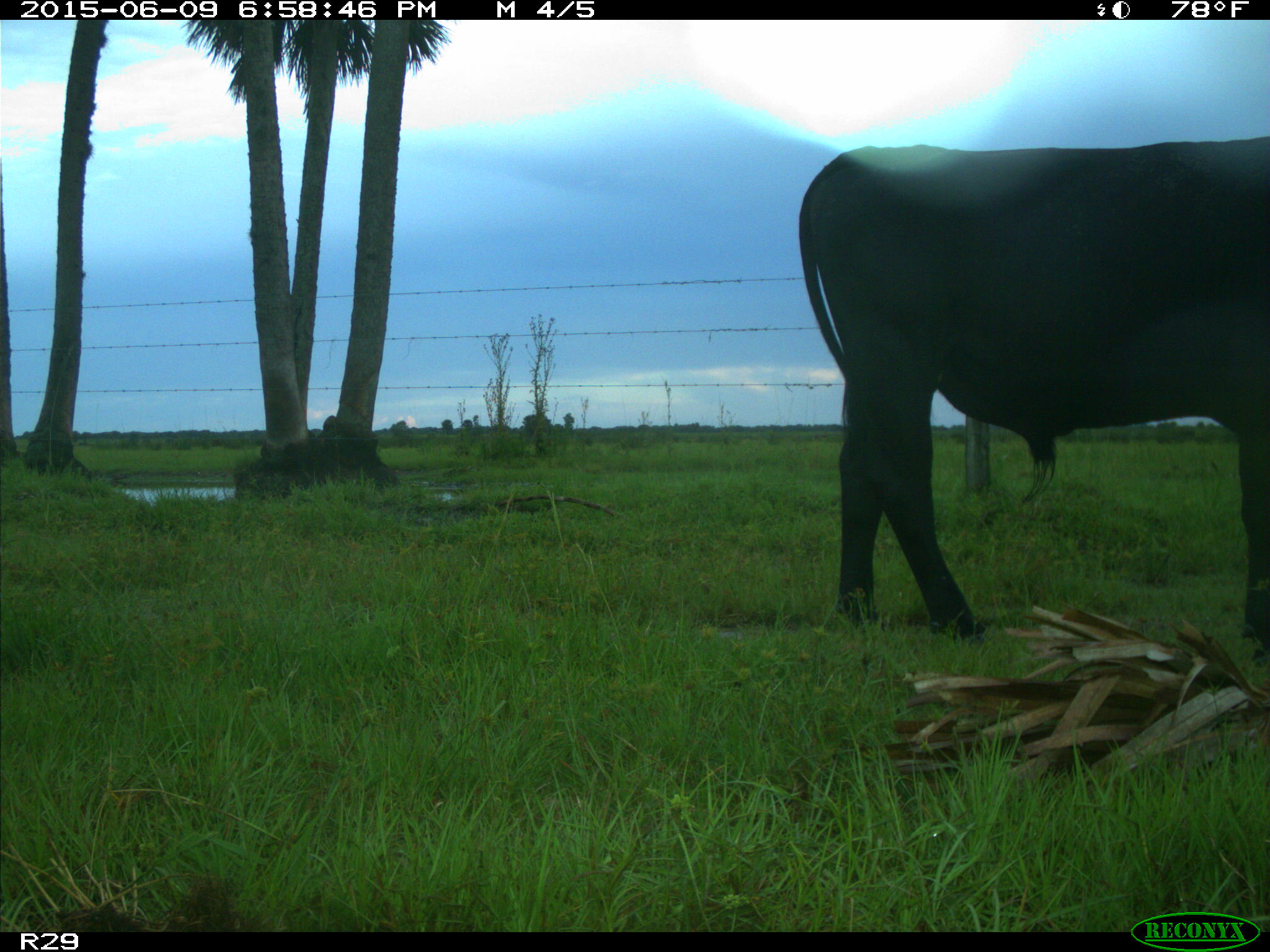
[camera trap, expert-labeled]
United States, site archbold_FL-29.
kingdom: Animalia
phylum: Chordata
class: Mammalia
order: Artiodactyla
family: Bovidae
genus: Bos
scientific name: Bos taurus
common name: domestic cow